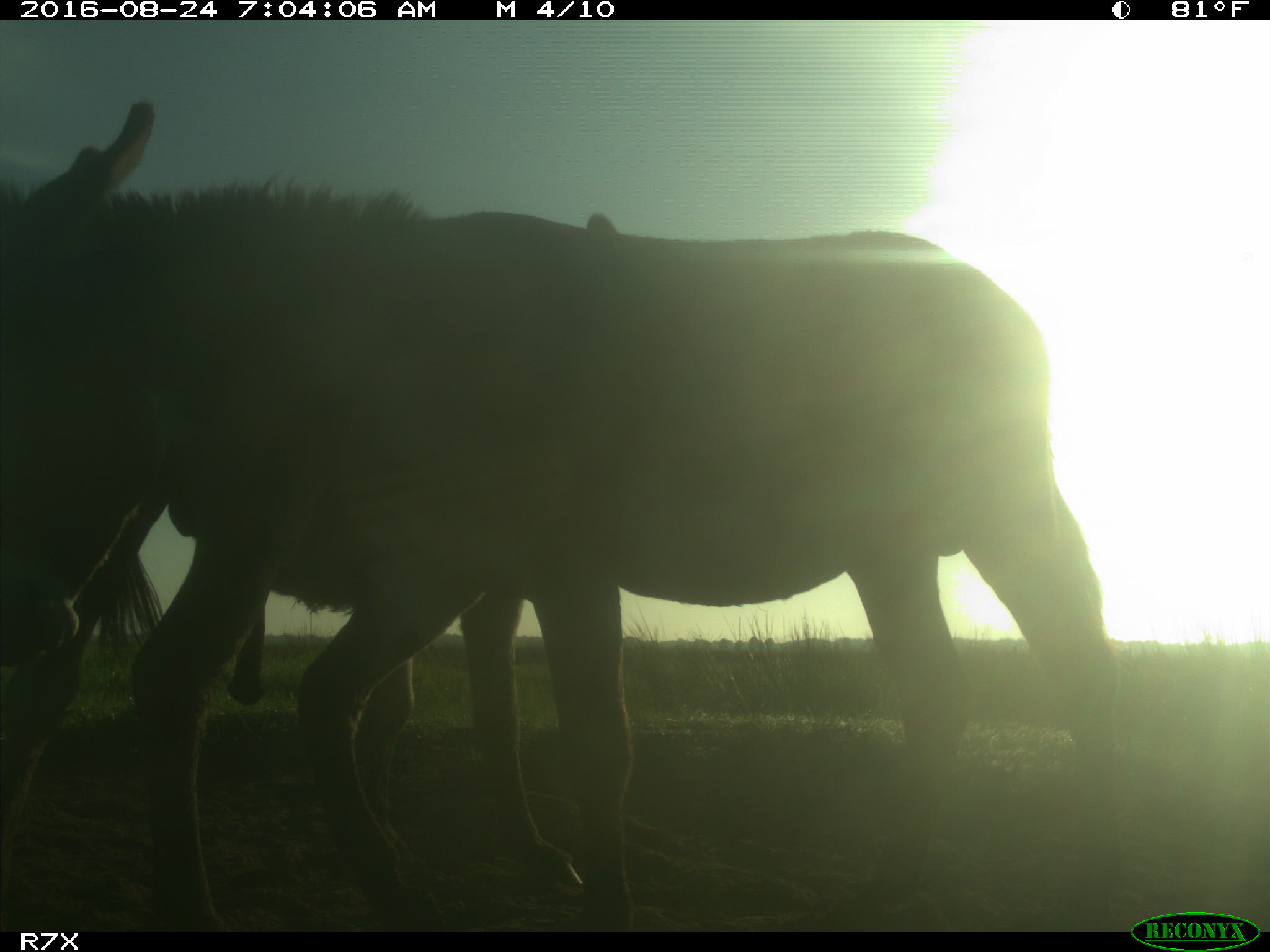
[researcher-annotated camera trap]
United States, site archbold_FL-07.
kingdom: Animalia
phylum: Chordata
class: Mammalia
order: Perissodactyla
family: Equidae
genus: Equus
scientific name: Equus africanus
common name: african wild ass